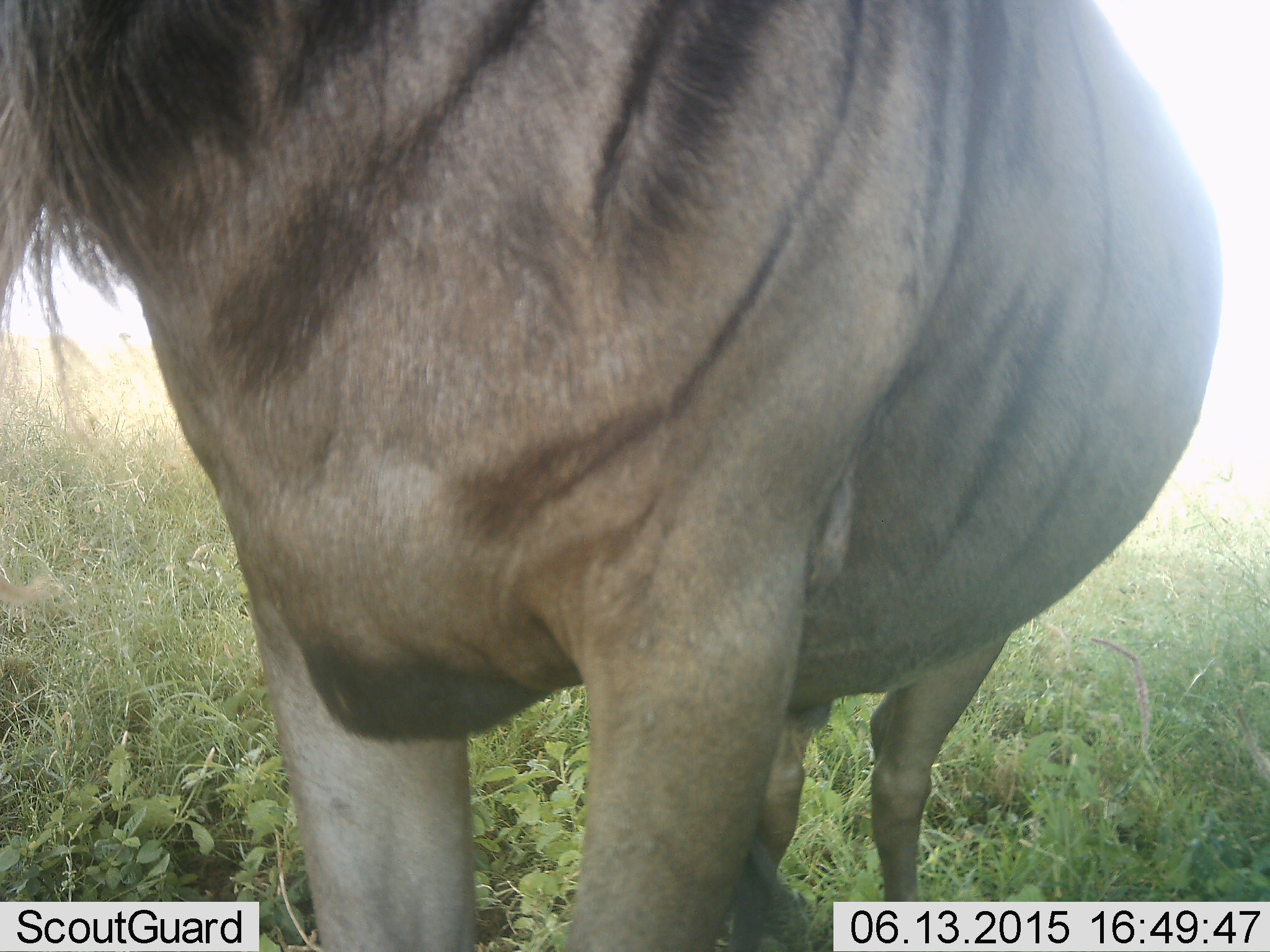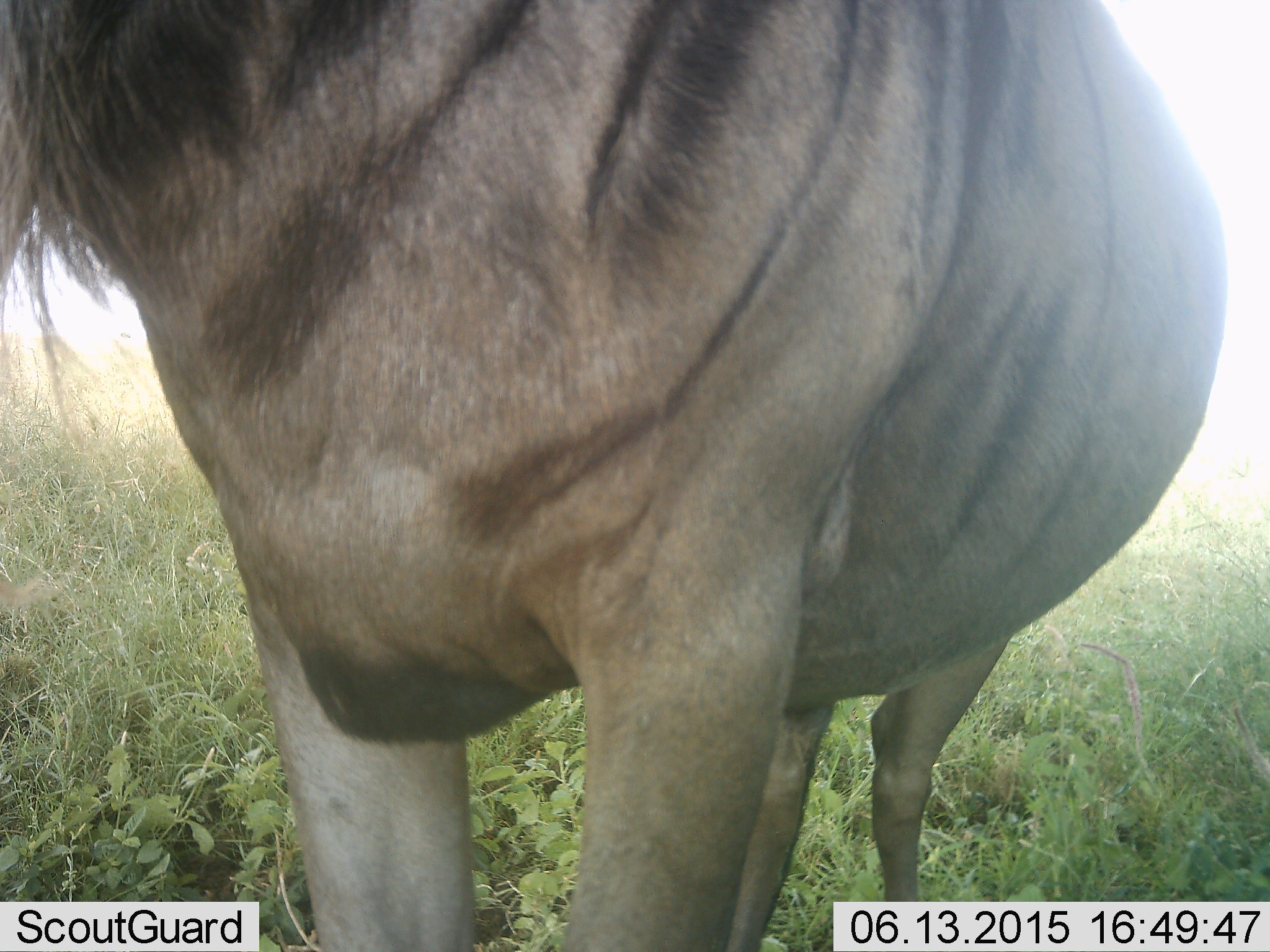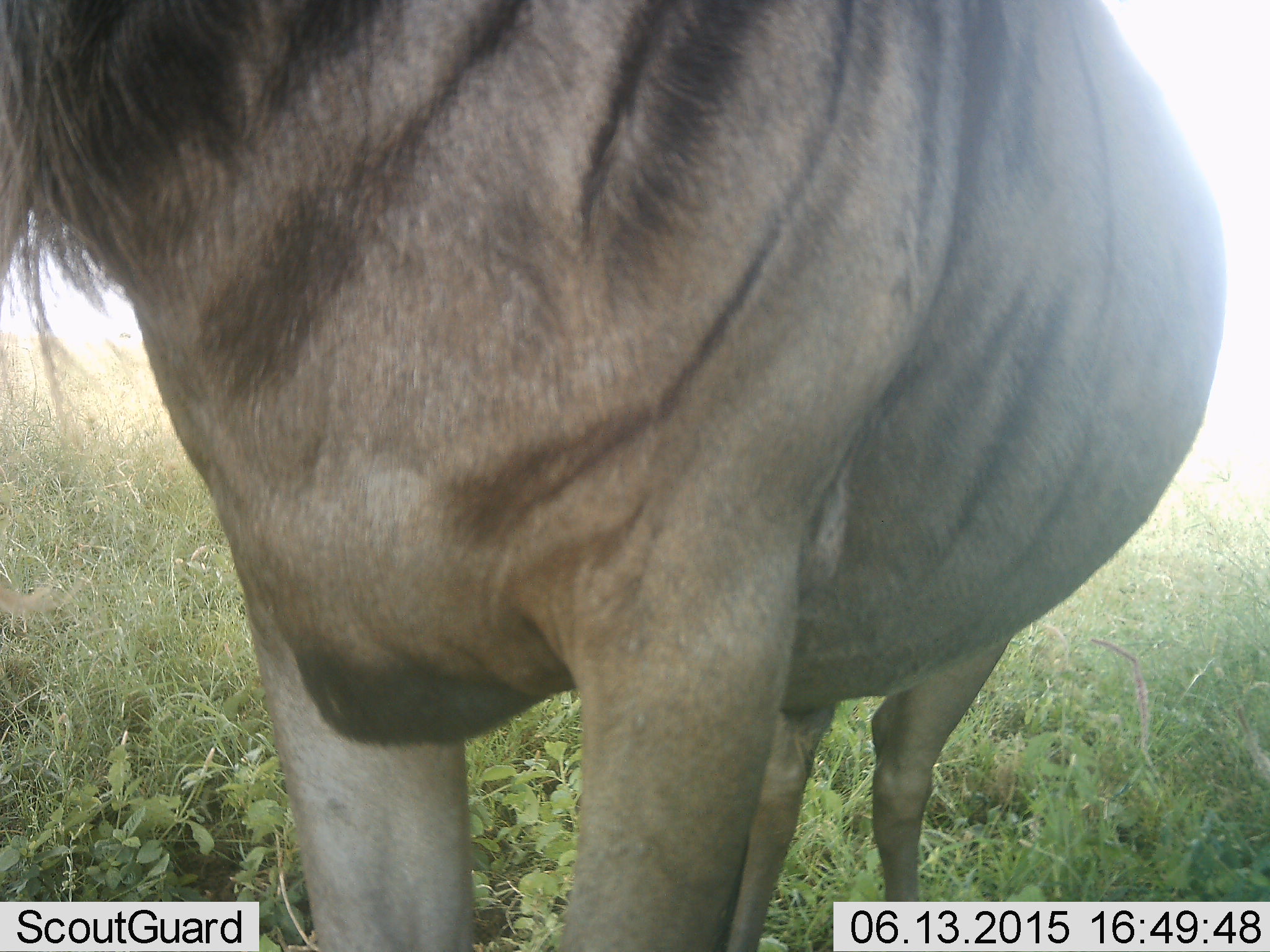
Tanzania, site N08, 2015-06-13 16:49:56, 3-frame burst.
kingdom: Animalia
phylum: Chordata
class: Mammalia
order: Artiodactyla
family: Bovidae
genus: Connochaetes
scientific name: Connochaetes taurinus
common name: blue wildebeest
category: wildebeest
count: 1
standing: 100%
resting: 10%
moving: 0%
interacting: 0%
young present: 0%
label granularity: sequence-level